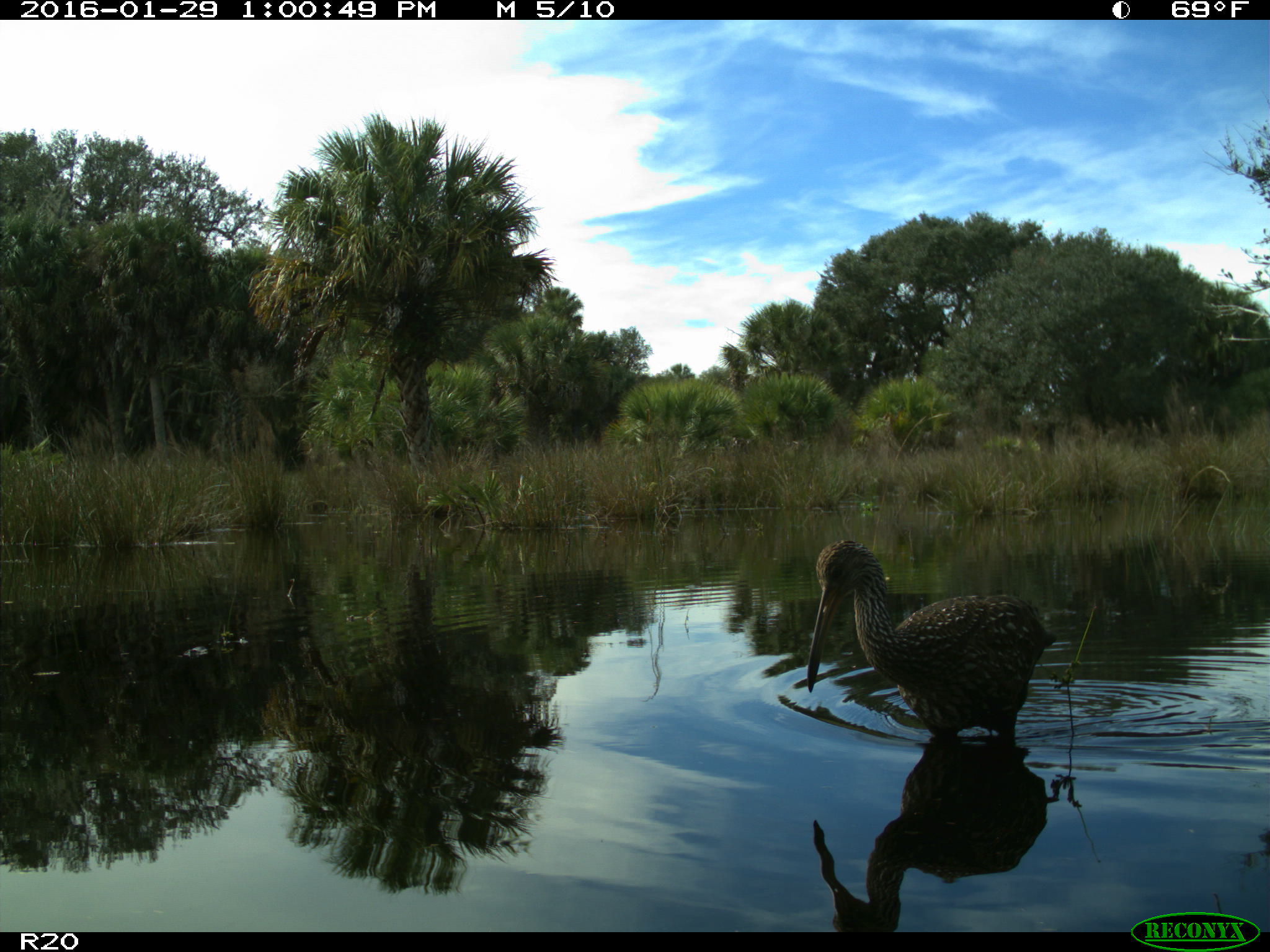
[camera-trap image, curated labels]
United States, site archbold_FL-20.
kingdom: Animalia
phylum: Chordata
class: Aves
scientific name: Aves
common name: birds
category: unidentified bird